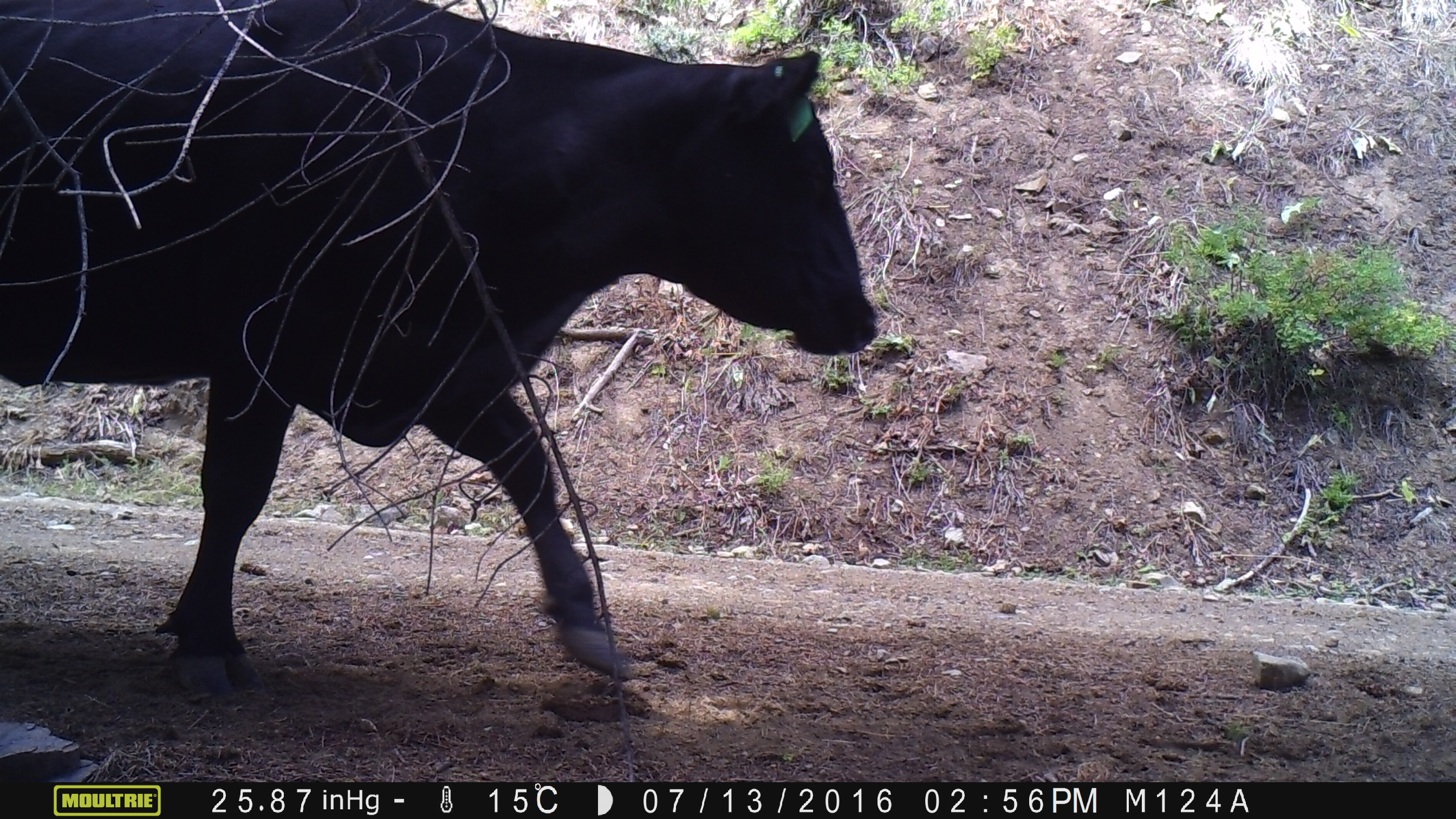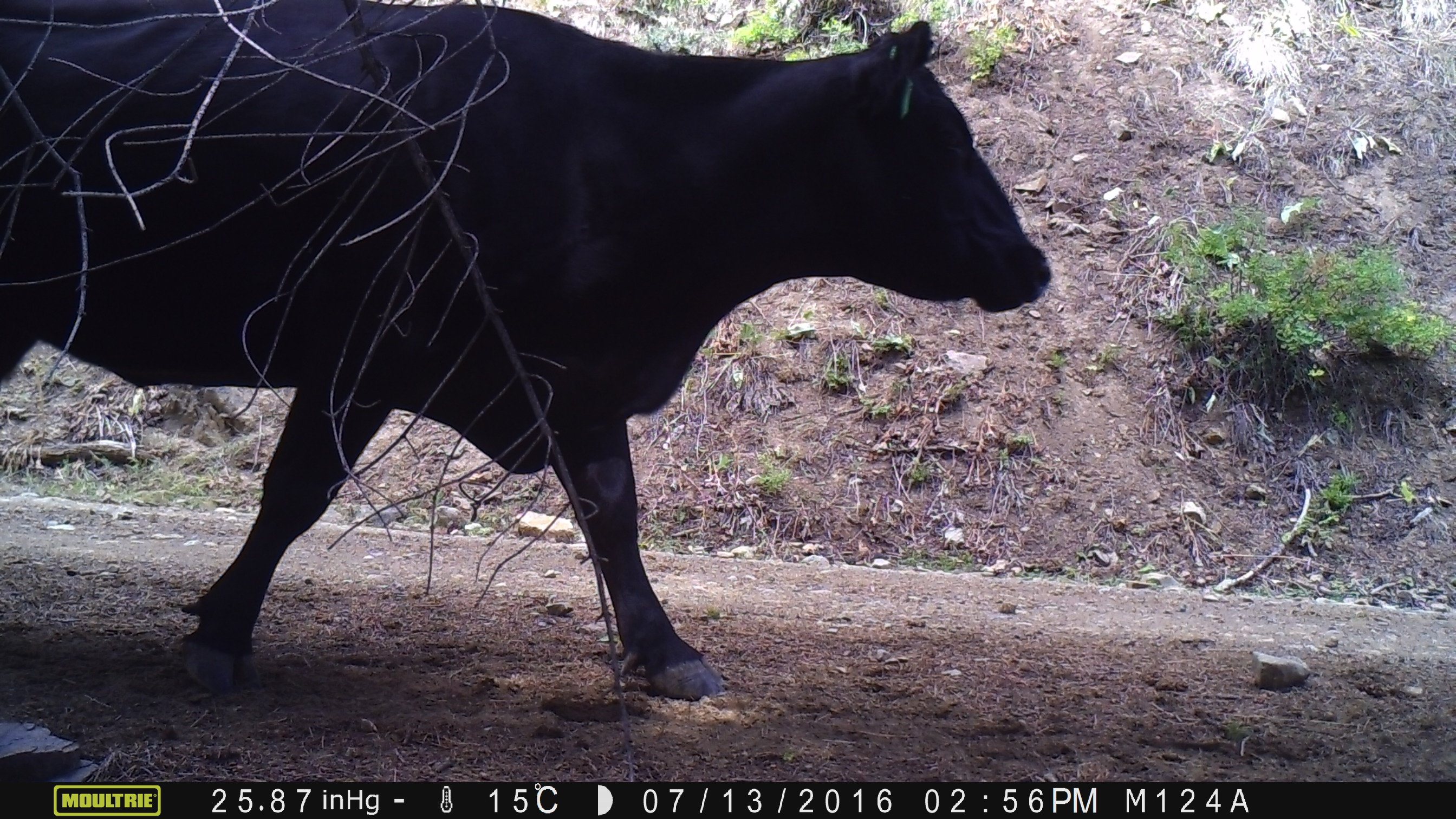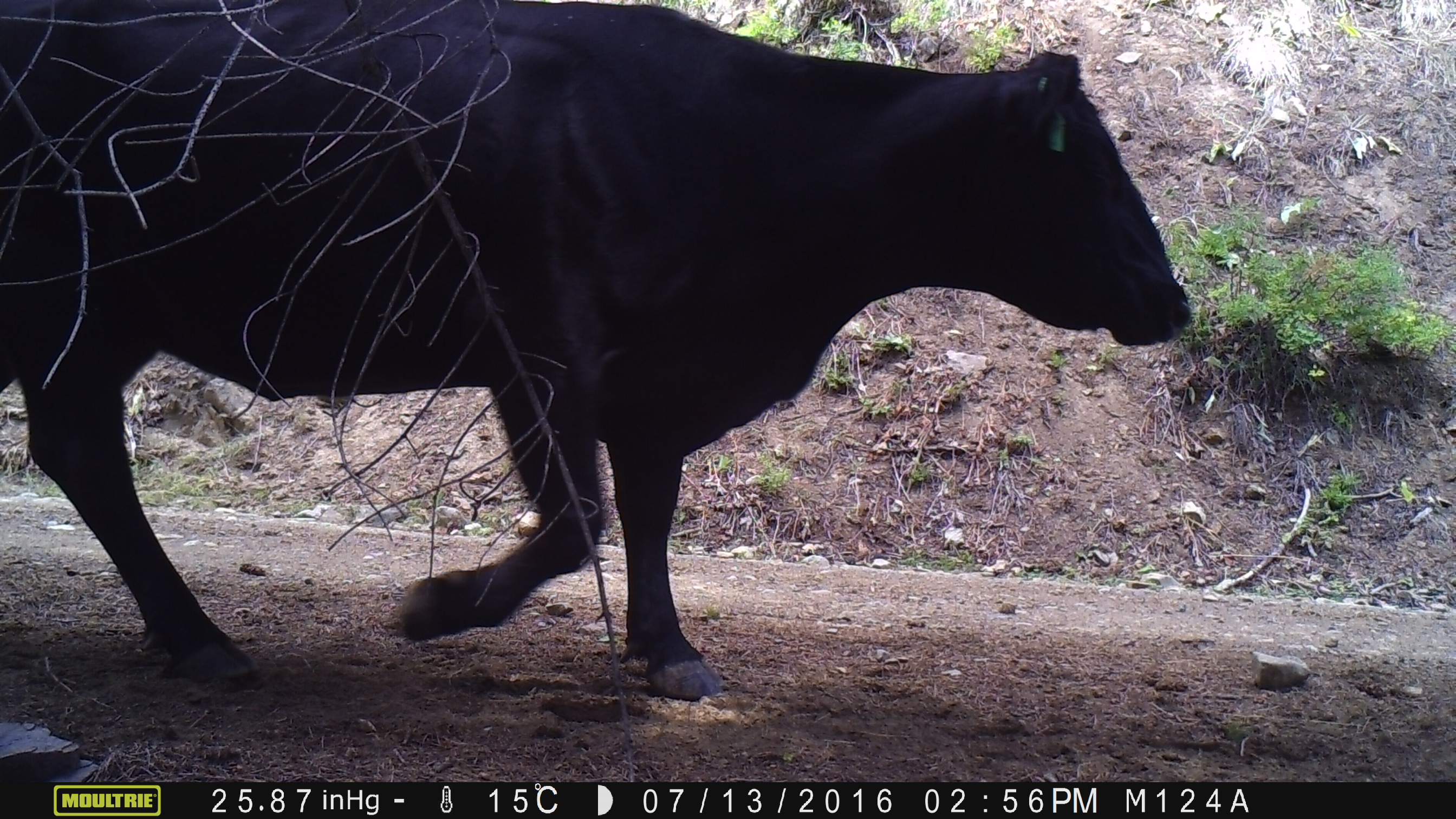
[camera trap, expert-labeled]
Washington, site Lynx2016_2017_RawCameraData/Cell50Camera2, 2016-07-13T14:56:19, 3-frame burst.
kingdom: Animalia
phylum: Chordata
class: Mammalia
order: Artiodactyla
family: Bovidae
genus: Bos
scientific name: Bos taurus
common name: domestic cattle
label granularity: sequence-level